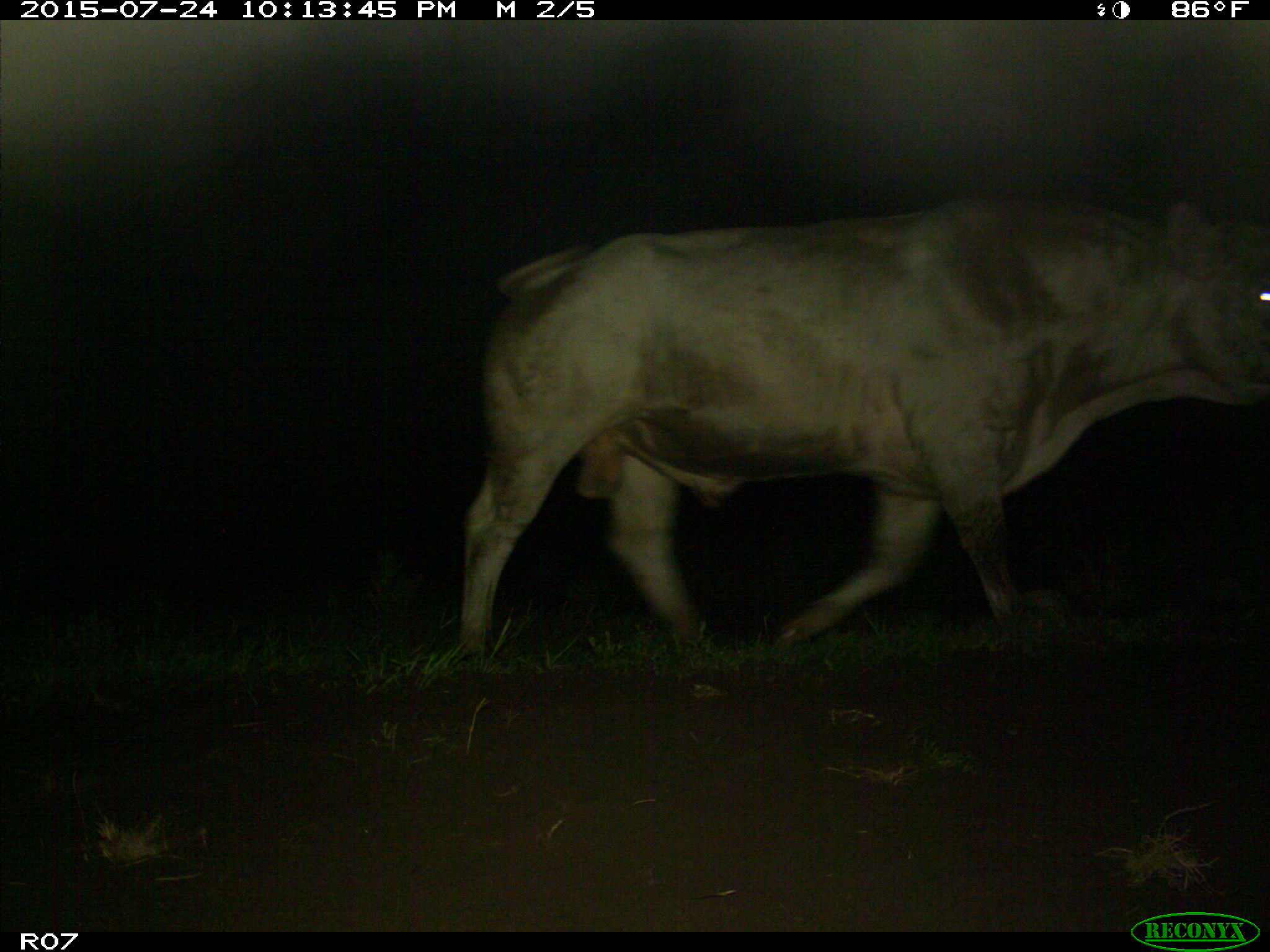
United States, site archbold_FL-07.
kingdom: Animalia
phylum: Chordata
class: Mammalia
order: Artiodactyla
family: Bovidae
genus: Bos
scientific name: Bos taurus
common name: domestic cow